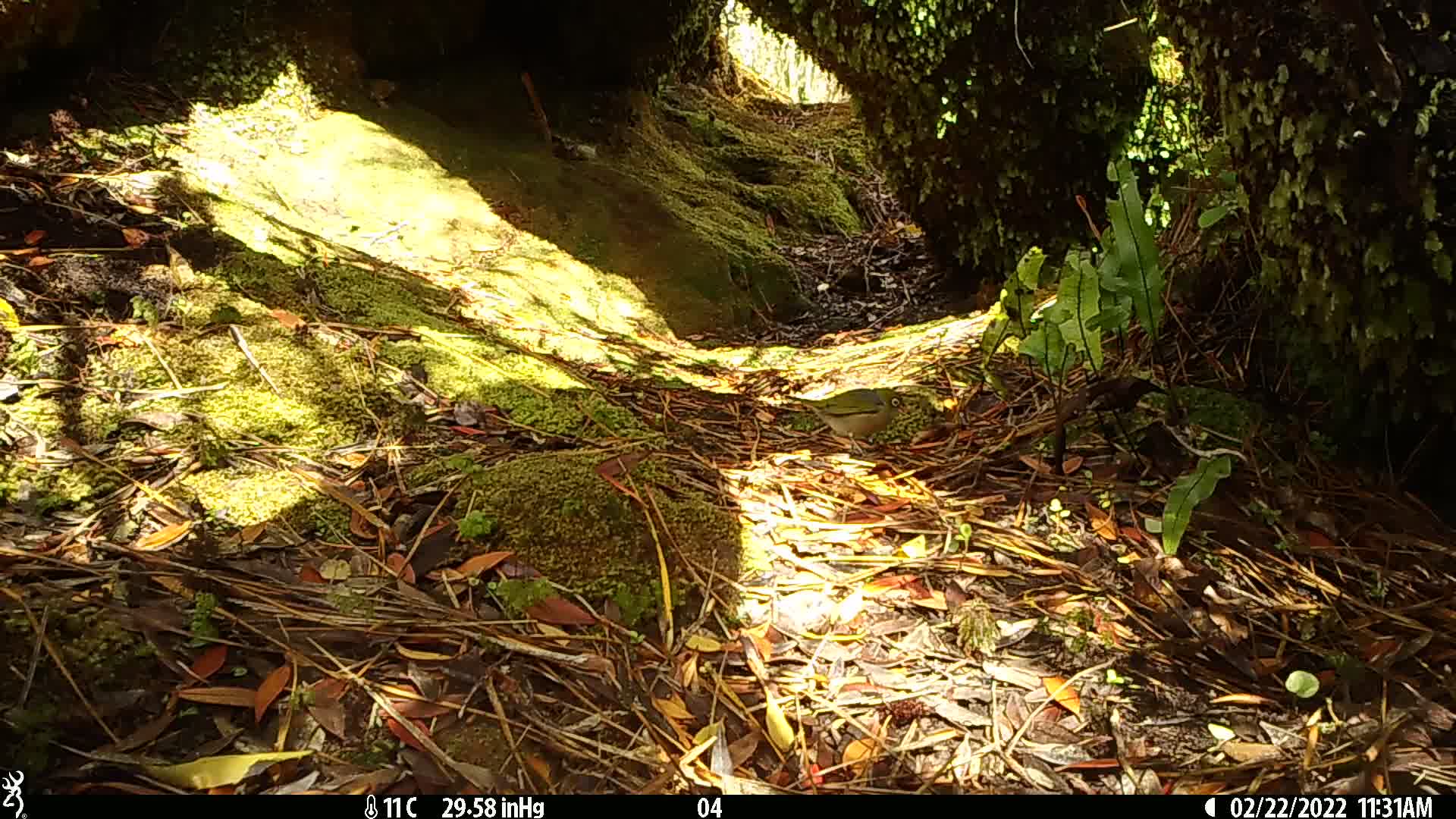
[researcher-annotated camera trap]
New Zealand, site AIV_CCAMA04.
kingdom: Animalia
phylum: Chordata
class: Aves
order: Passeriformes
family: Zosteropidae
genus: Zosterops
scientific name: Zosterops lateralis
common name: silvereye